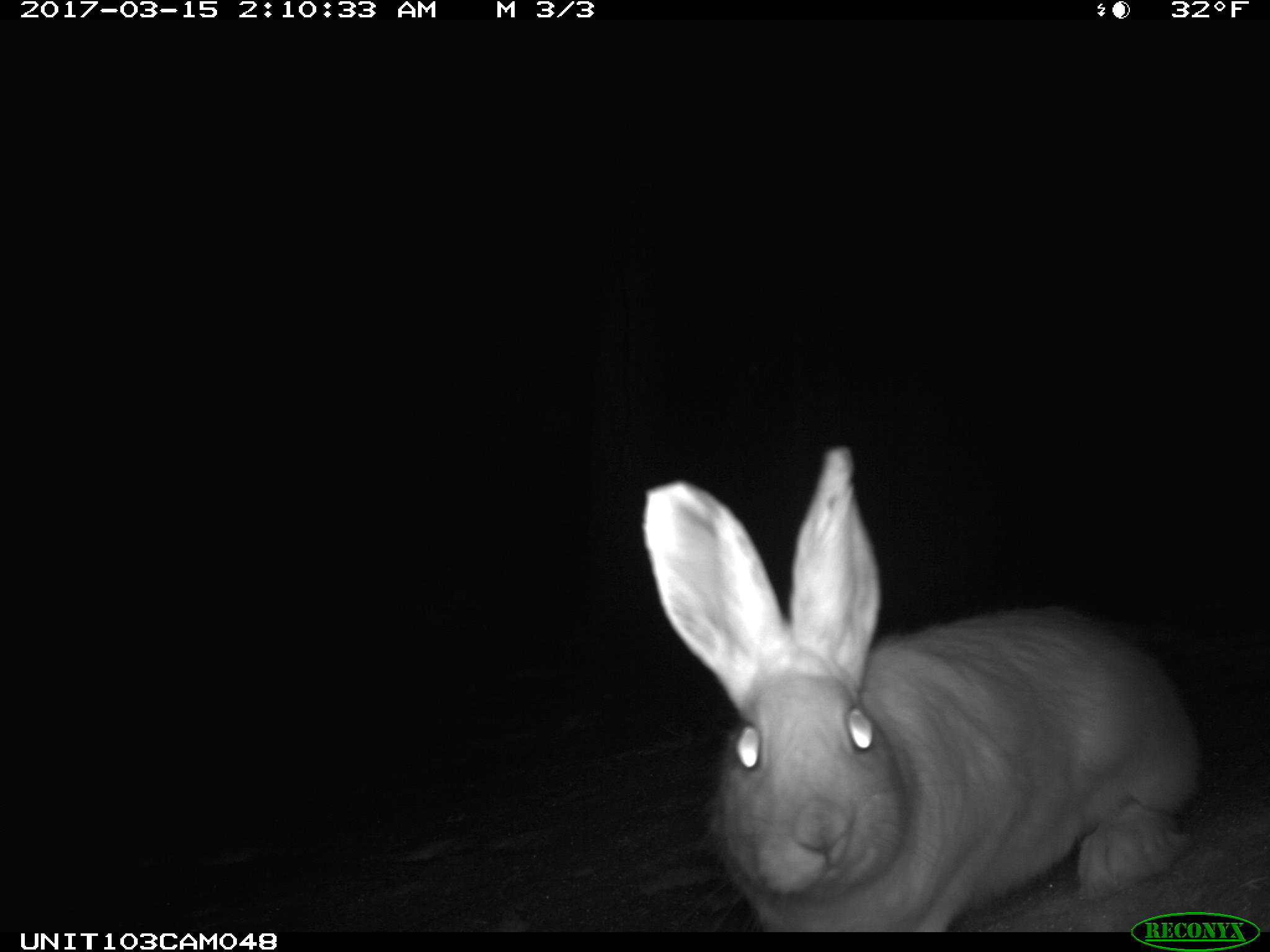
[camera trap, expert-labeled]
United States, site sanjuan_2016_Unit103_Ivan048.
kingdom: Animalia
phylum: Chordata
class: Mammalia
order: Lagomorpha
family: Leporidae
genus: Lepus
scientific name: Lepus americanus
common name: snowshoe hare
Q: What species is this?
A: Lepus americanus (snowshoe hare).